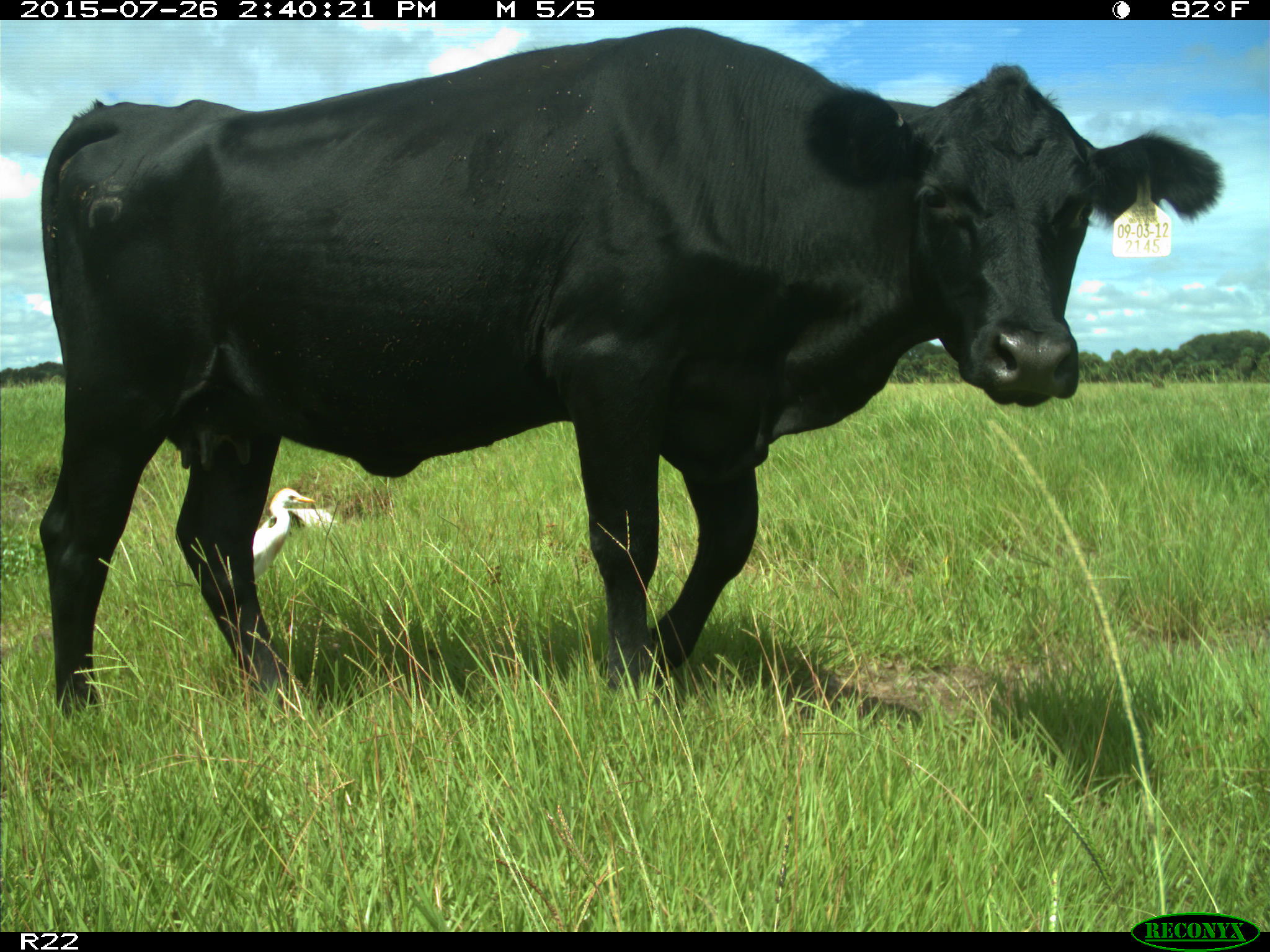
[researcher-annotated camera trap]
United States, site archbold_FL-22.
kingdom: Animalia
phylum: Chordata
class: Mammalia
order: Artiodactyla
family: Bovidae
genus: Bos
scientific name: Bos taurus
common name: domestic cow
Bos taurus (domestic cow).